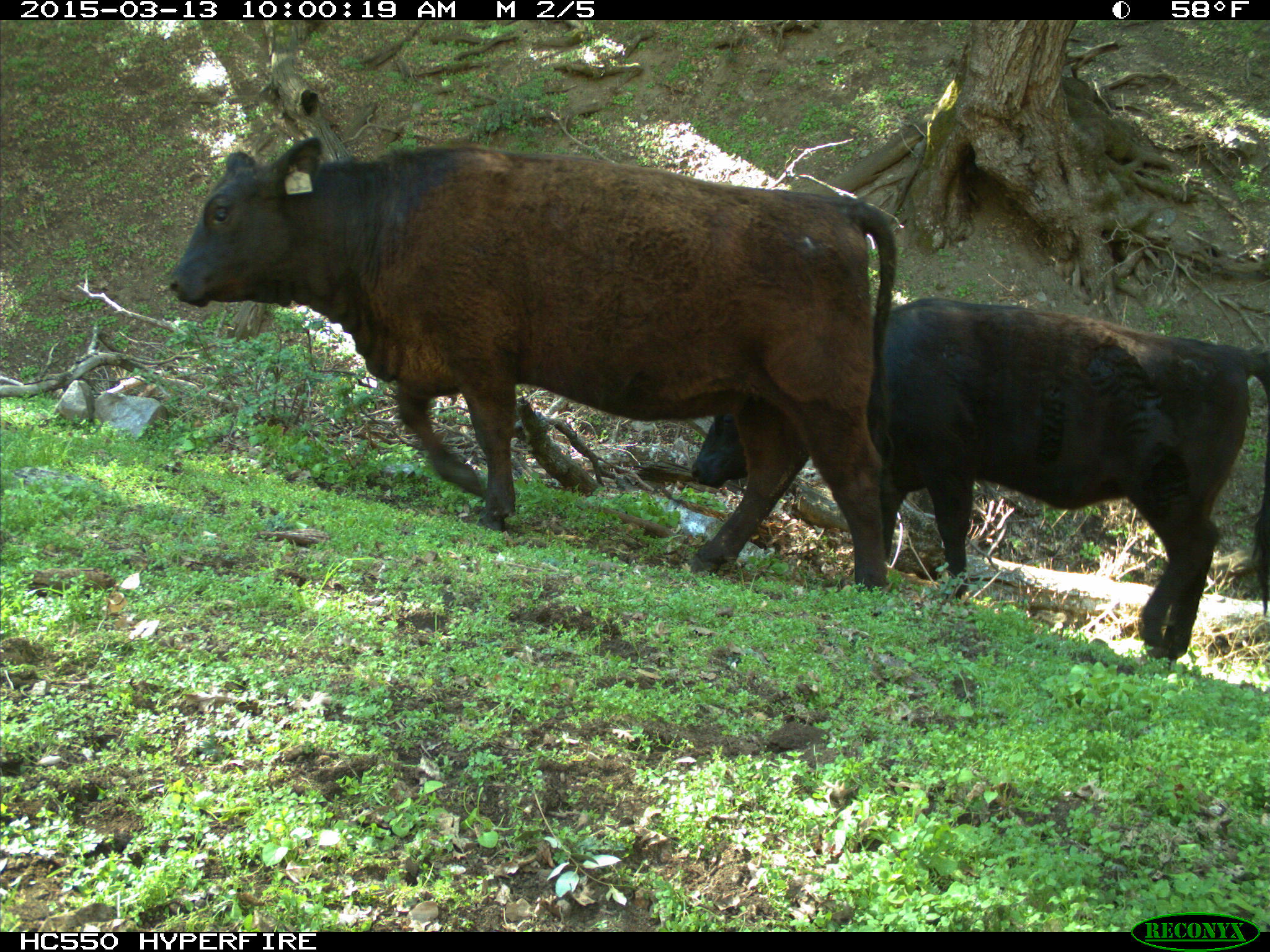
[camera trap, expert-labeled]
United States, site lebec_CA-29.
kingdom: Animalia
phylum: Chordata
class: Mammalia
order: Artiodactyla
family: Bovidae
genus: Bos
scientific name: Bos taurus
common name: domestic cow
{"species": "Bos taurus (domestic cow)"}